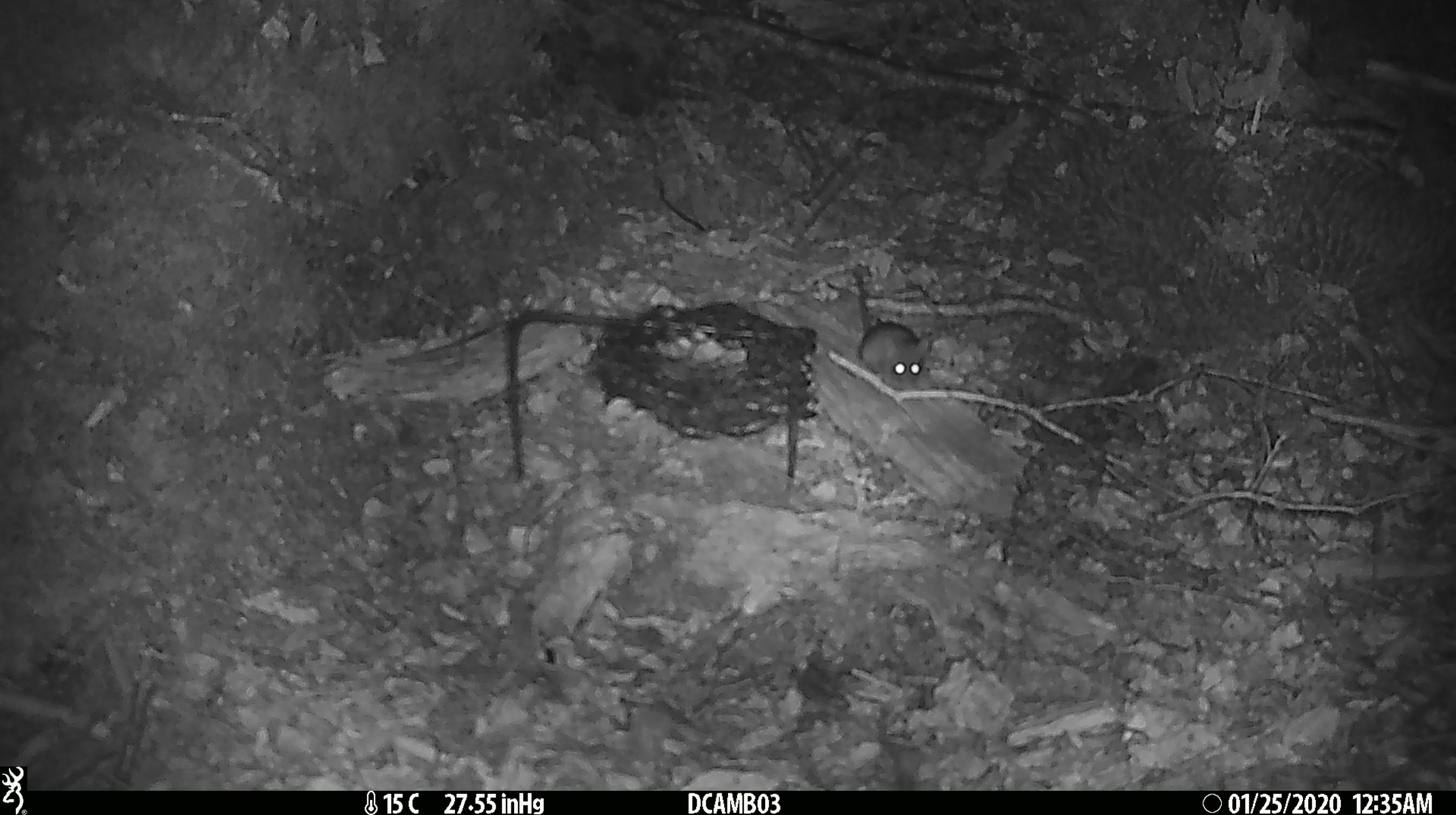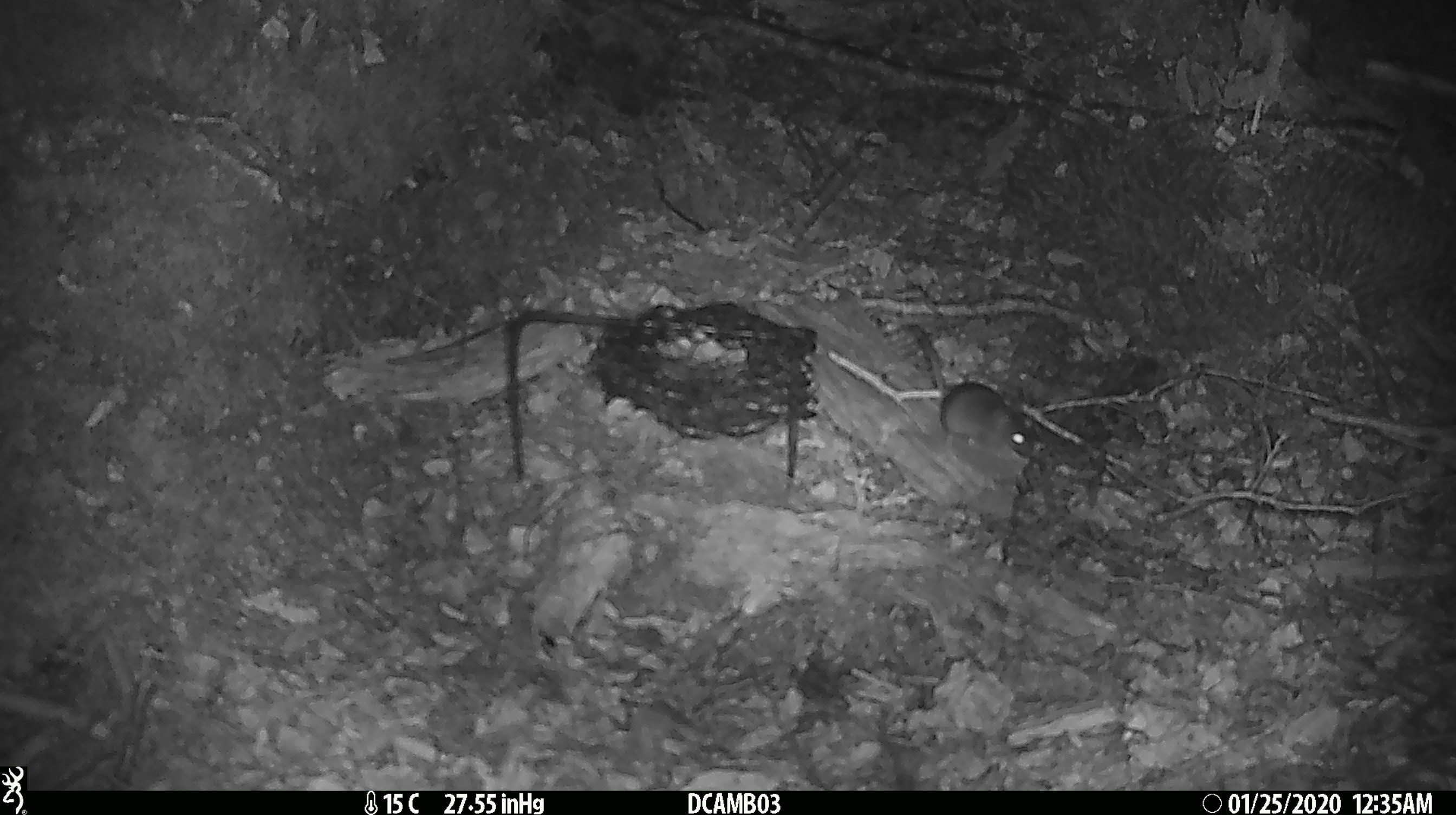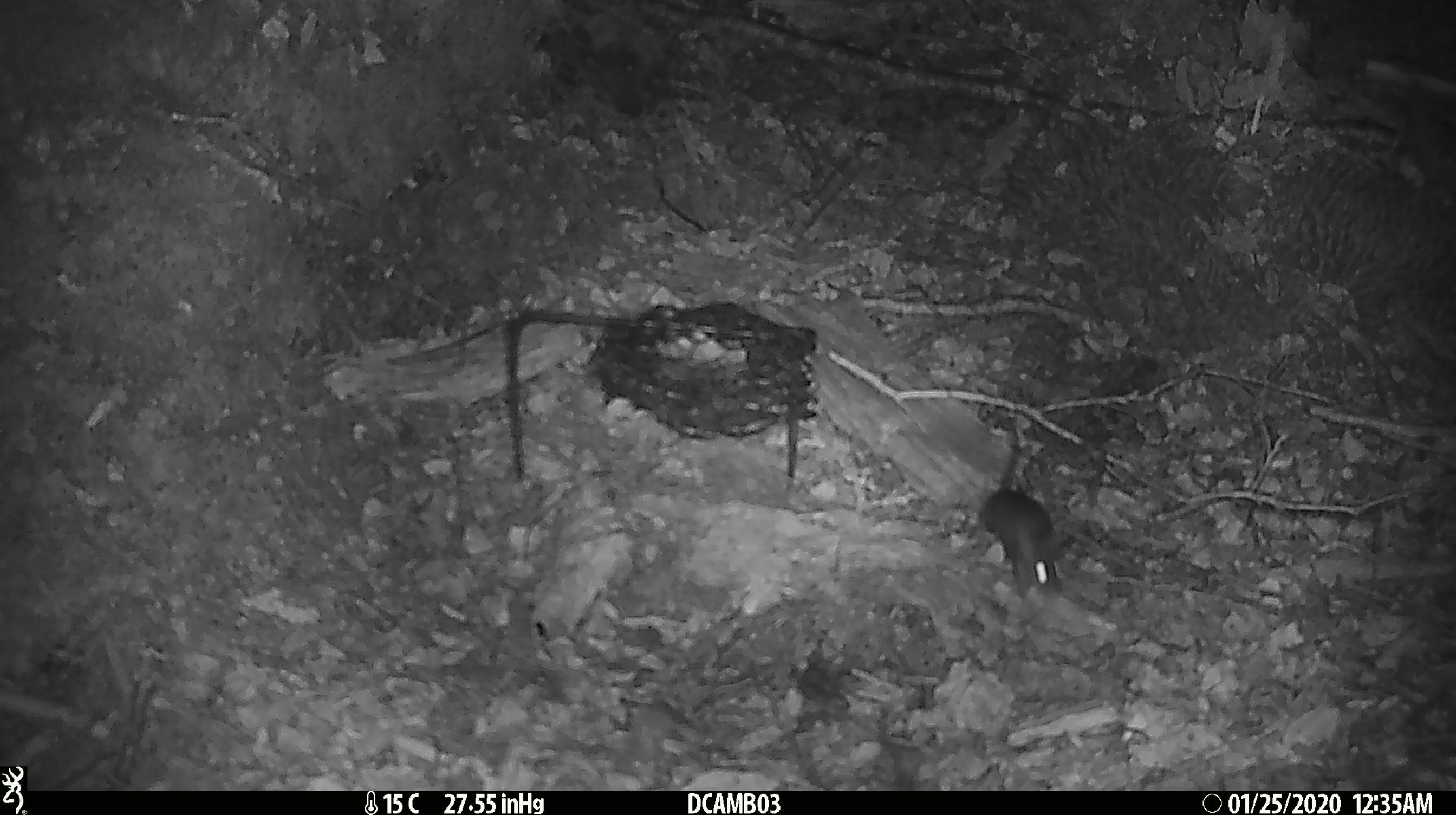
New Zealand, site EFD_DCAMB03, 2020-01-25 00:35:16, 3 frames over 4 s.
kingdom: Animalia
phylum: Chordata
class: Mammalia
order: Rodentia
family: Muridae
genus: Mus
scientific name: Mus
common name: mouse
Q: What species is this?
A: Mouse (Mus).